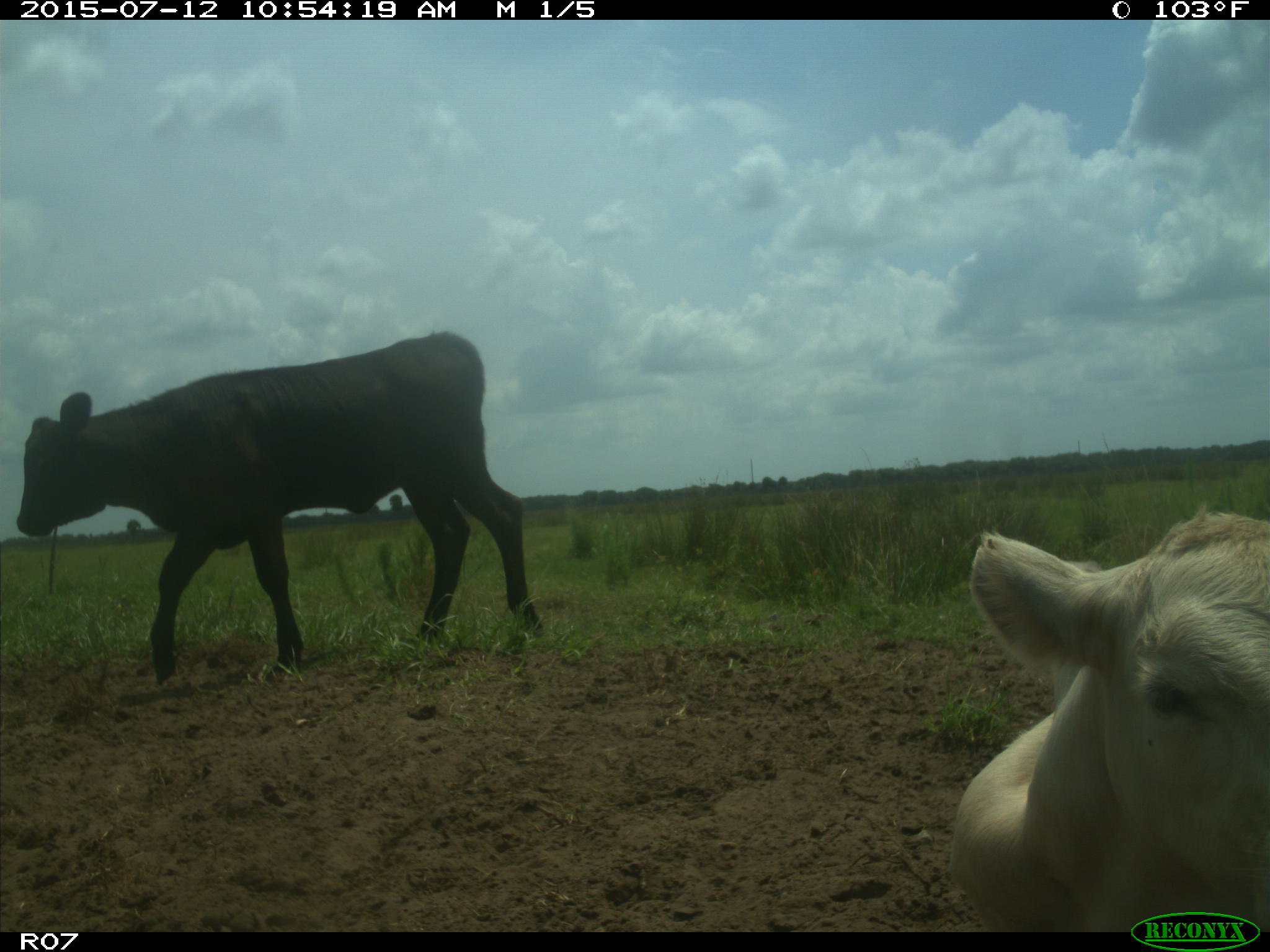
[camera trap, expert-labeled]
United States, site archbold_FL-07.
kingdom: Animalia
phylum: Chordata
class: Mammalia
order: Artiodactyla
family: Bovidae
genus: Bos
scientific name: Bos taurus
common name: domestic cow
Bos taurus (domestic cow).